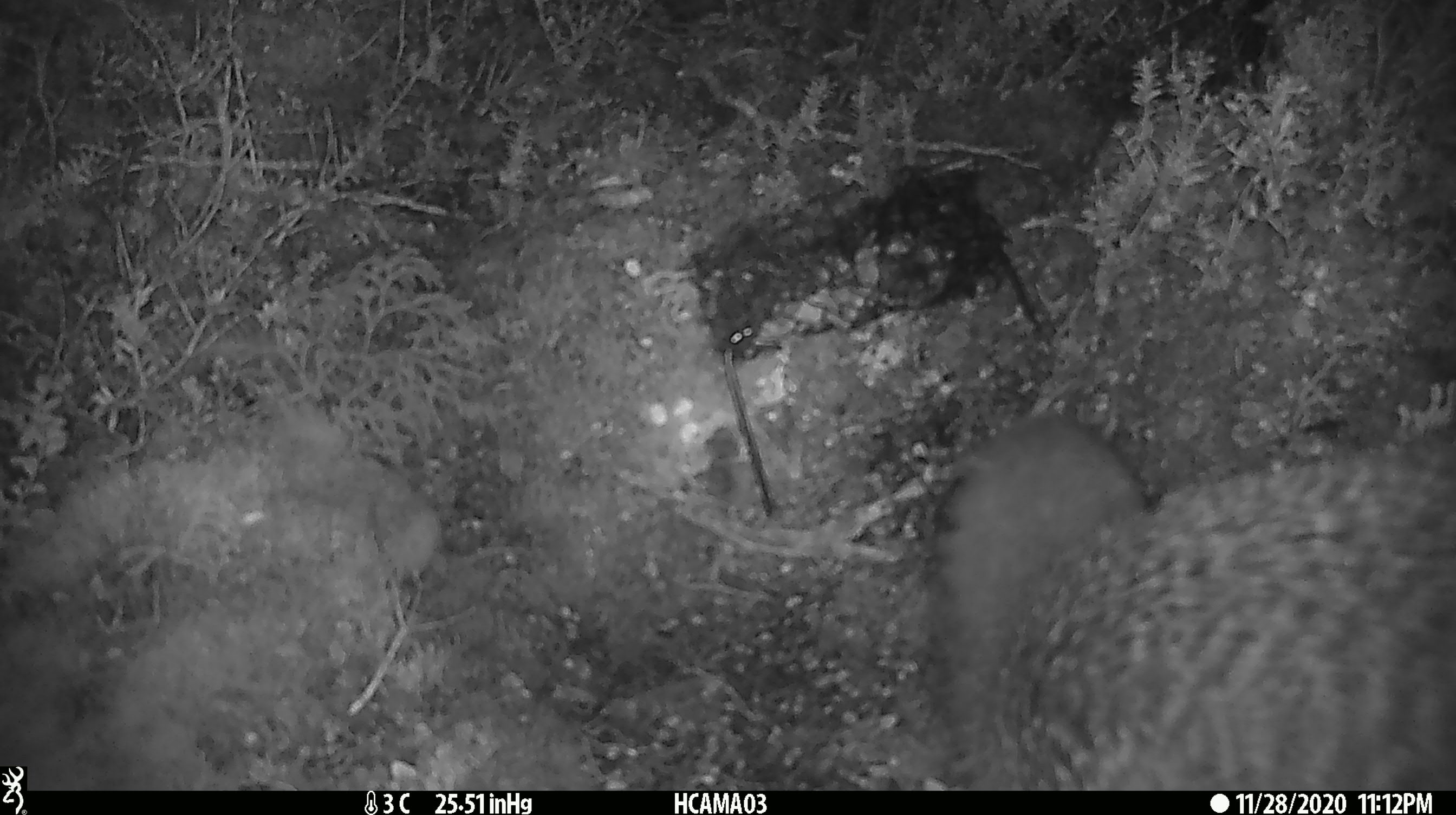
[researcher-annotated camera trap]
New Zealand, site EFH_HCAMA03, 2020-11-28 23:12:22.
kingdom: Animalia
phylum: Chordata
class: Aves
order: Apterygiformes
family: Apterygidae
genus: Apteryx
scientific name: Apteryx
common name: kiwi